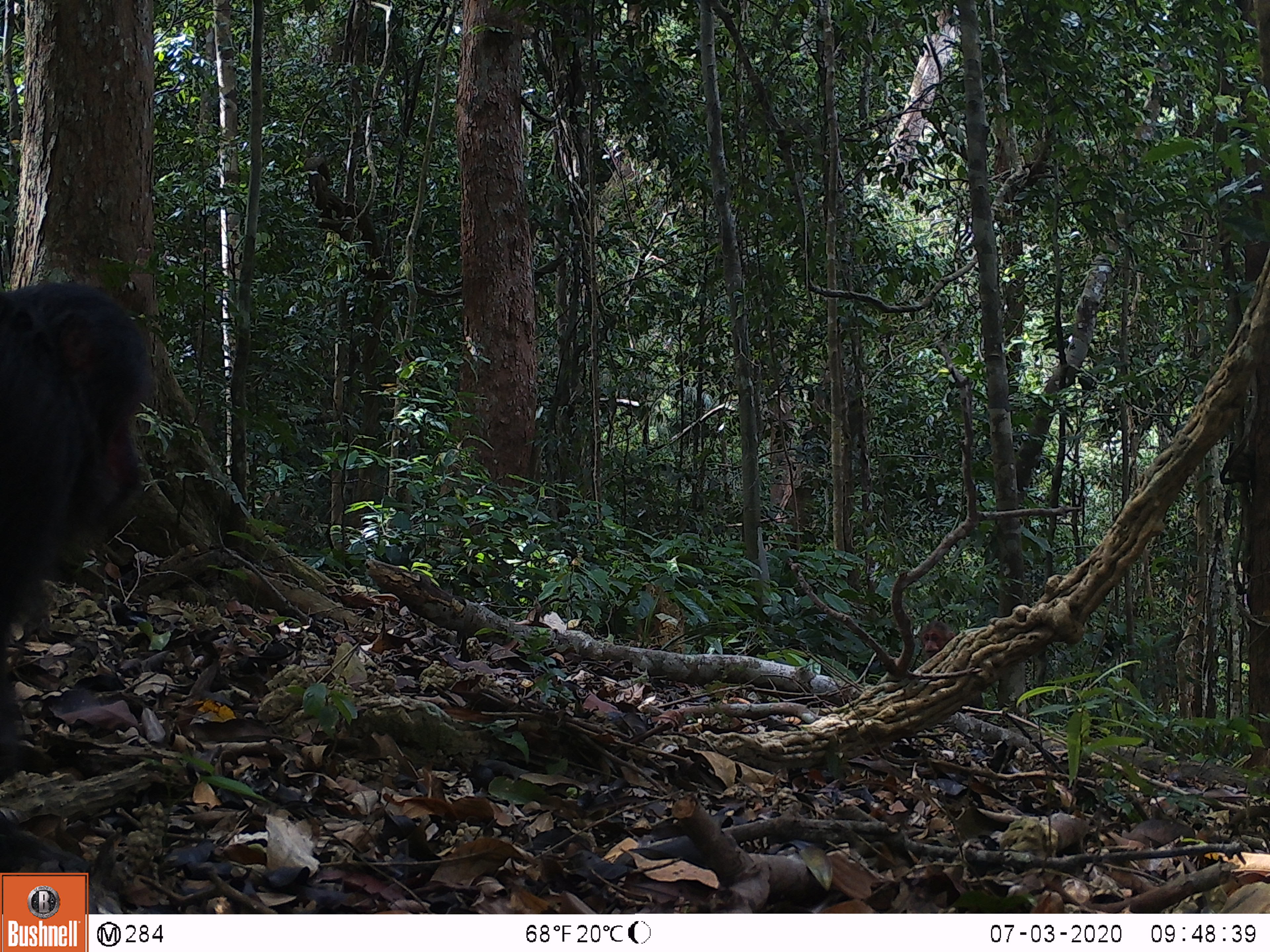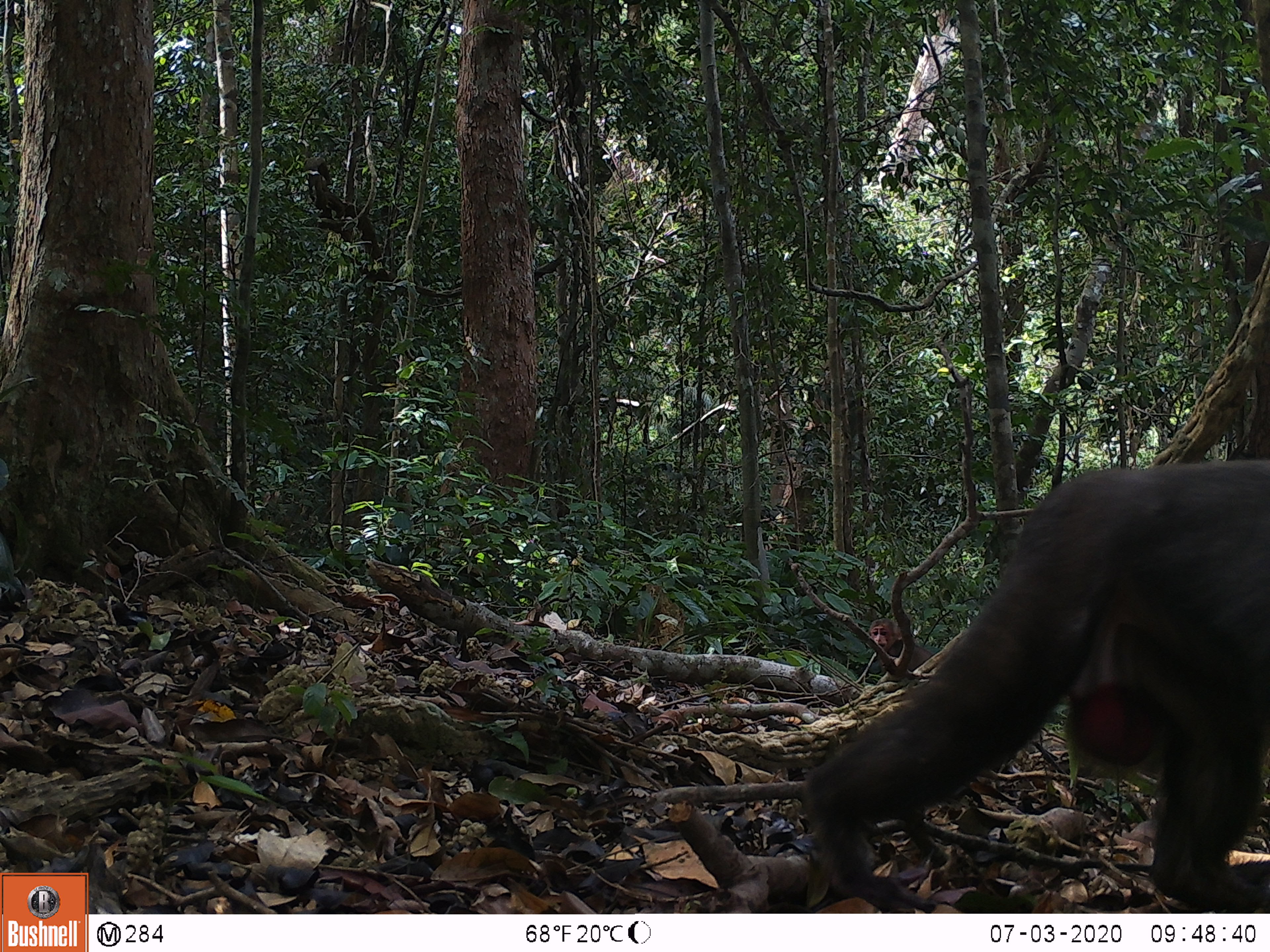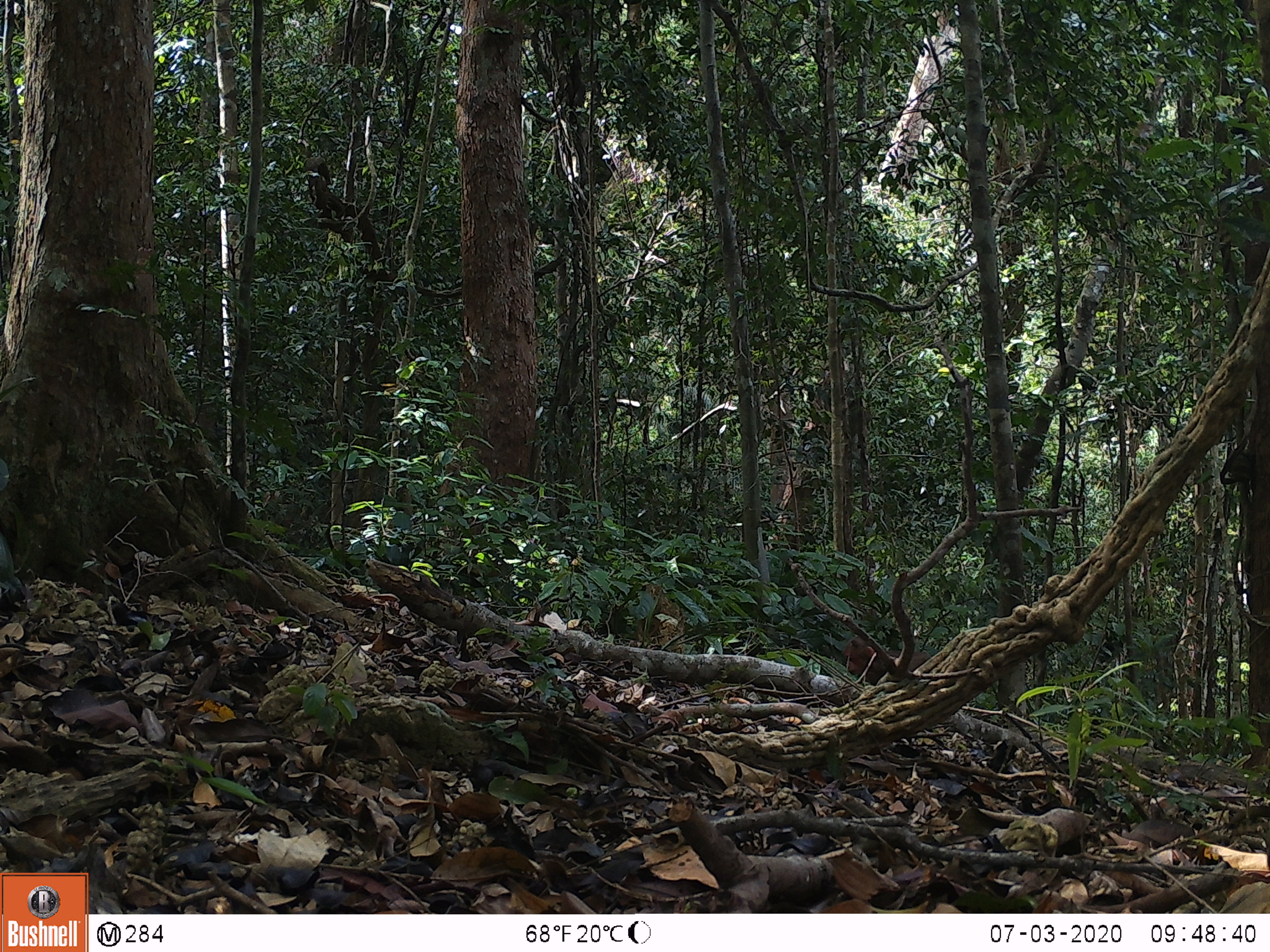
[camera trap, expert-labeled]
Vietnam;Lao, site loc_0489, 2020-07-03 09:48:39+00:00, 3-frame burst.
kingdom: Animalia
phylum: Chordata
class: Mammalia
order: Primates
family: Cercopithecidae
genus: Macaca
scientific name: Macaca arctoides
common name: stump-tailed macaque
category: stump tailed macaque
Stump tailed macaque (stump-tailed macaque) (Macaca arctoides). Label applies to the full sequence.